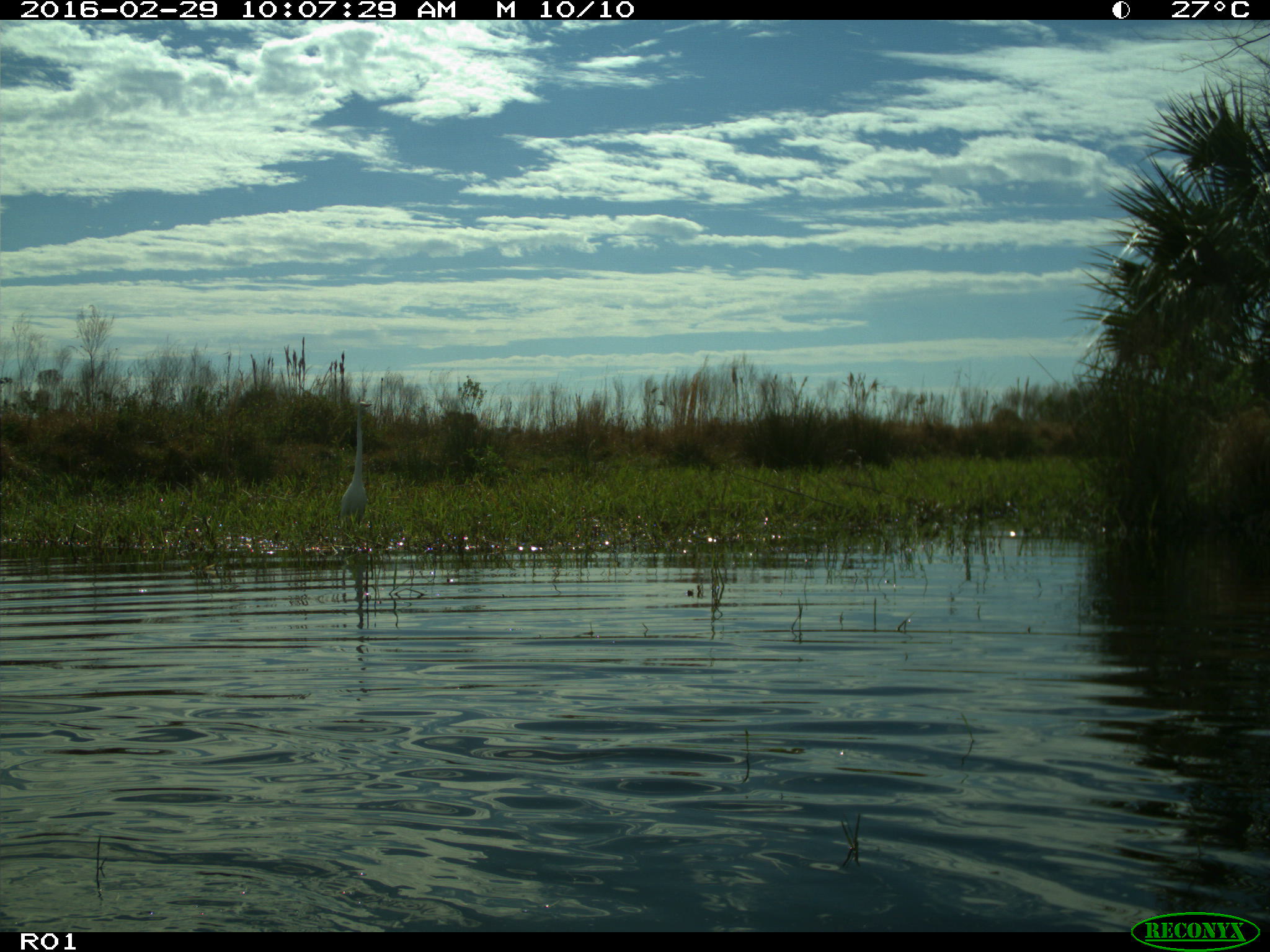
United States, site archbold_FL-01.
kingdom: Animalia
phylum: Chordata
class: Aves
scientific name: Aves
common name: birds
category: unidentified bird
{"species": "unidentified bird (birds) (Aves)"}